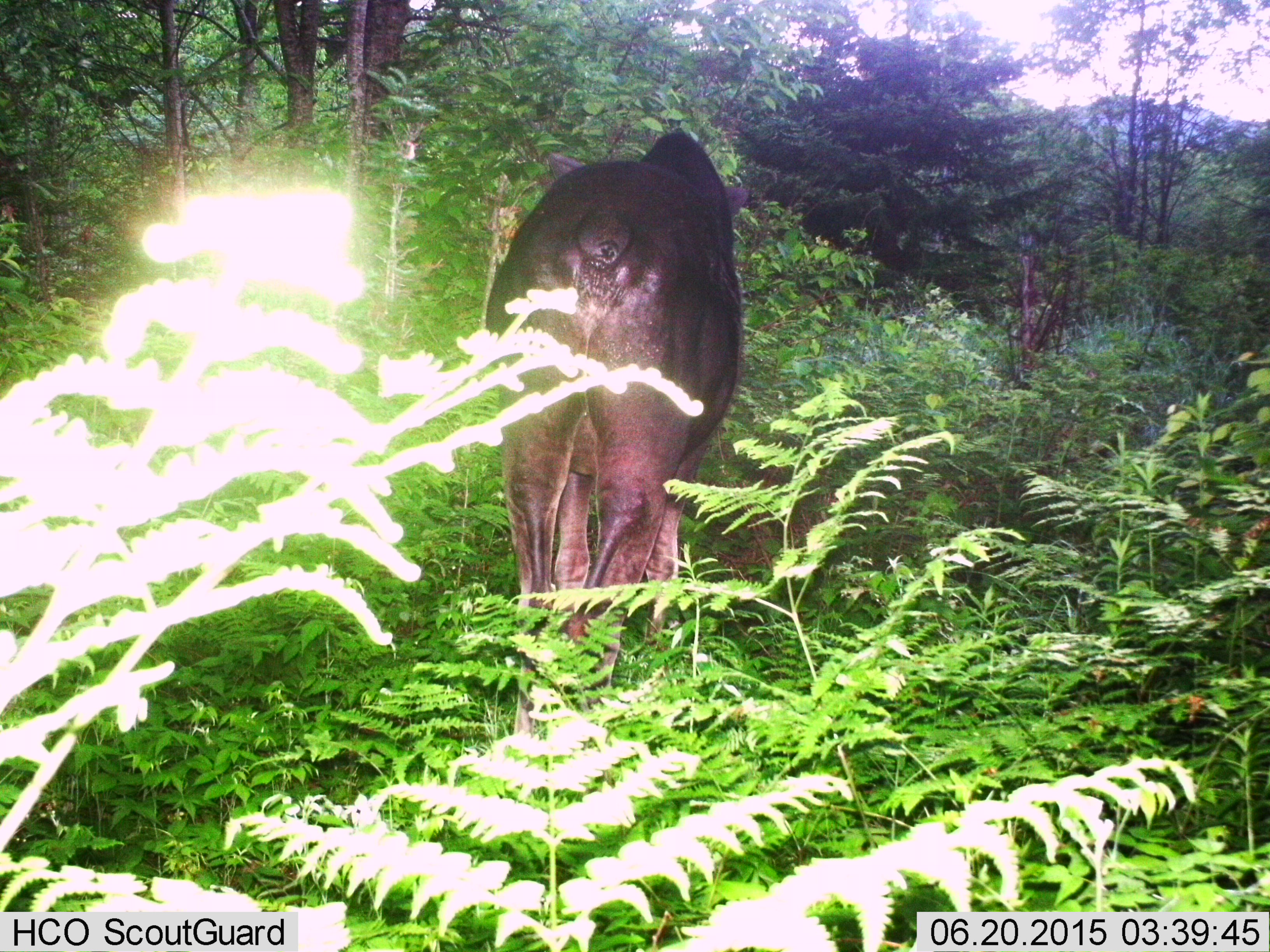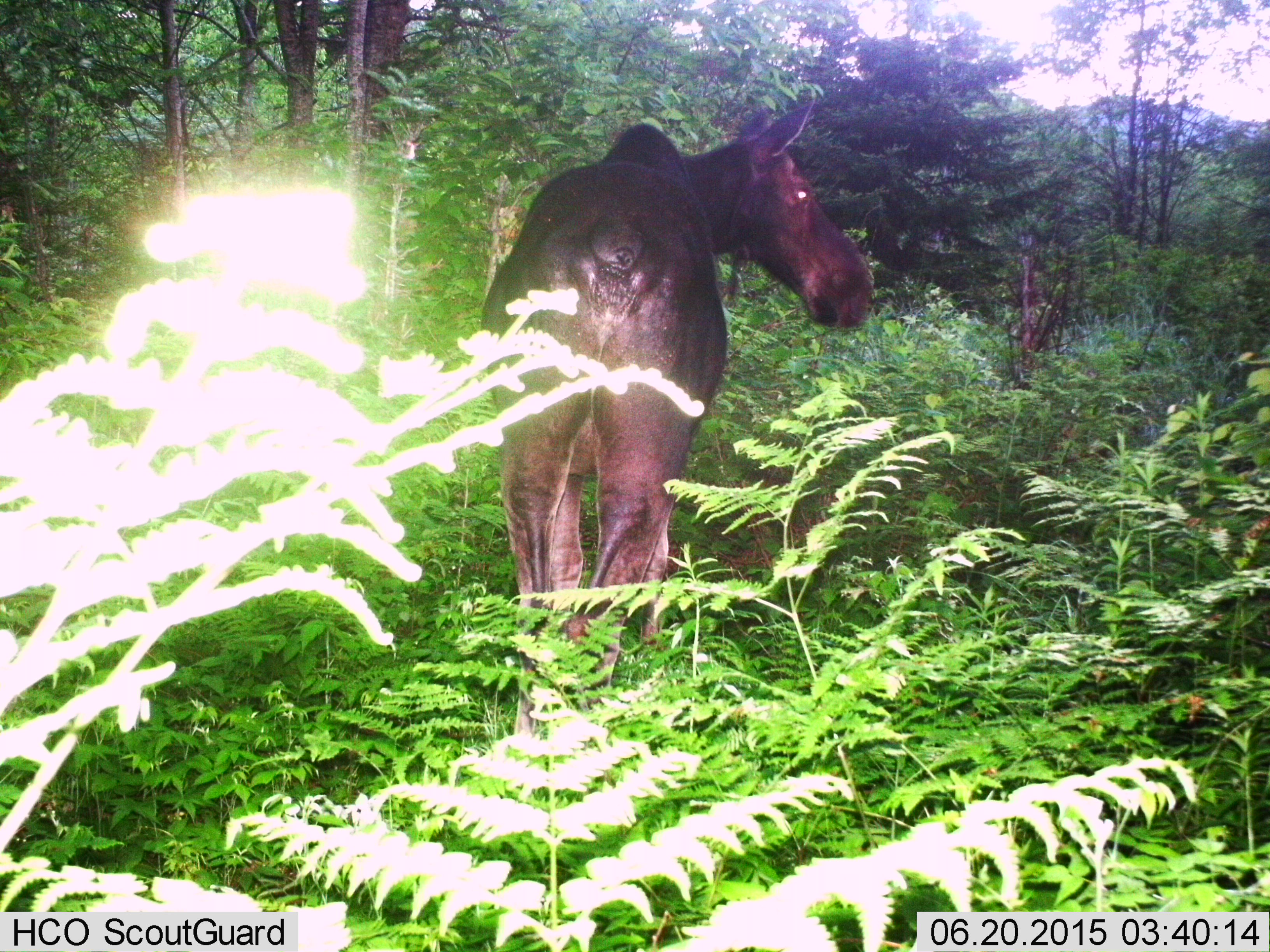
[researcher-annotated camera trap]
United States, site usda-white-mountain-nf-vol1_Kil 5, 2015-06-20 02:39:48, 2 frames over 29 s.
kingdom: Animalia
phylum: Chordata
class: Mammalia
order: Artiodactyla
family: Cervidae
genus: Alces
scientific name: Alces alces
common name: moose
Moose (Alces alces).